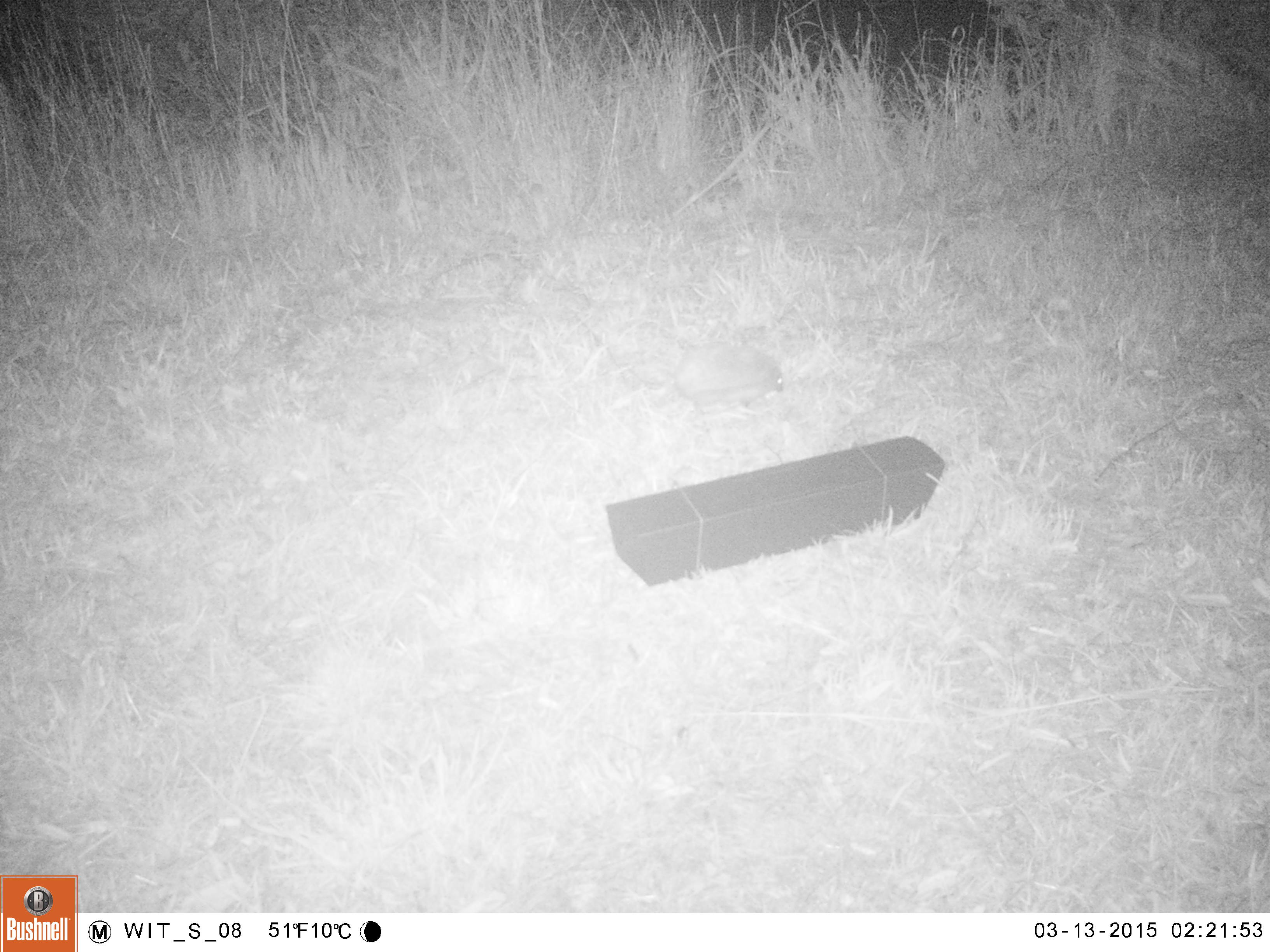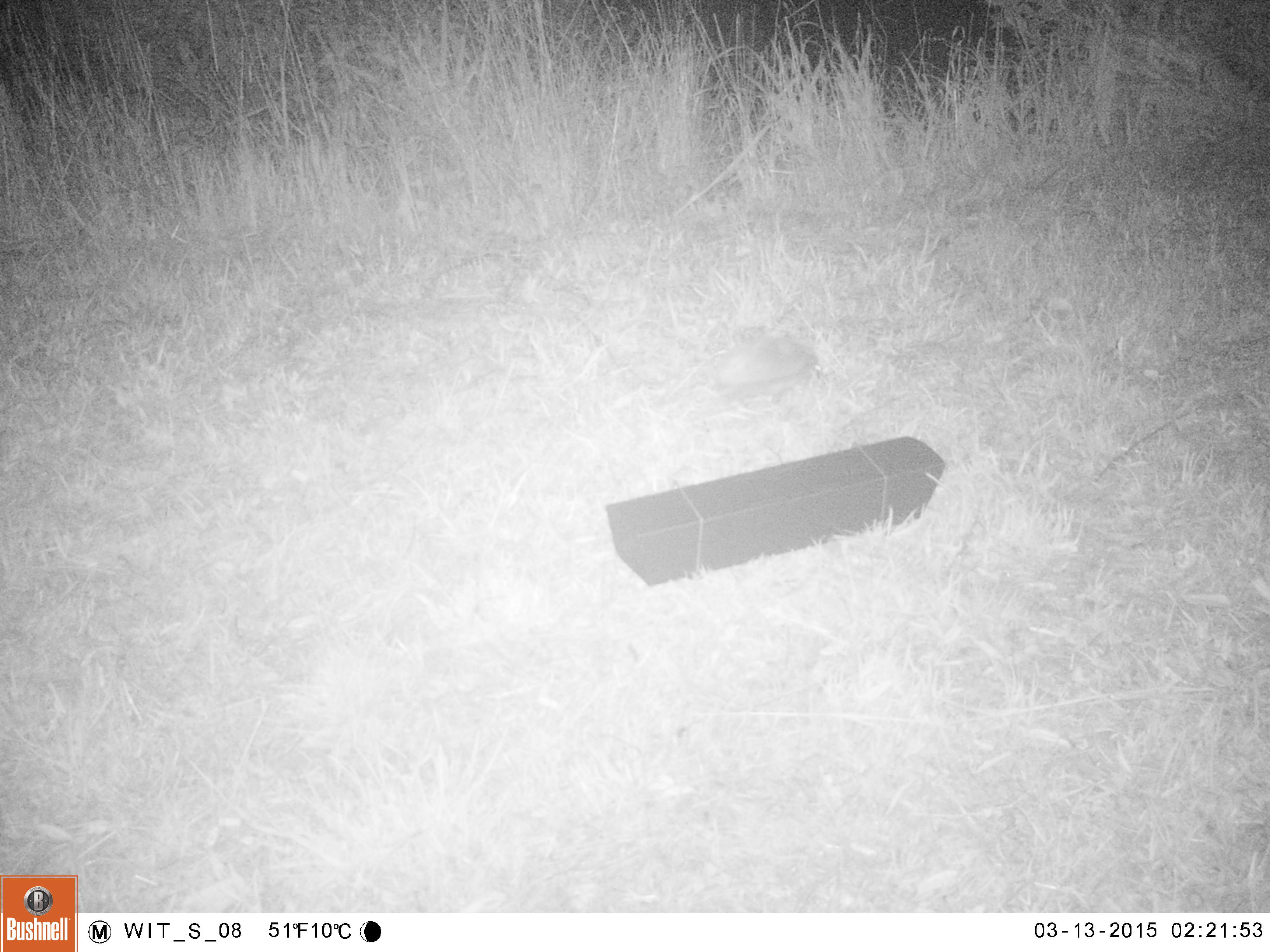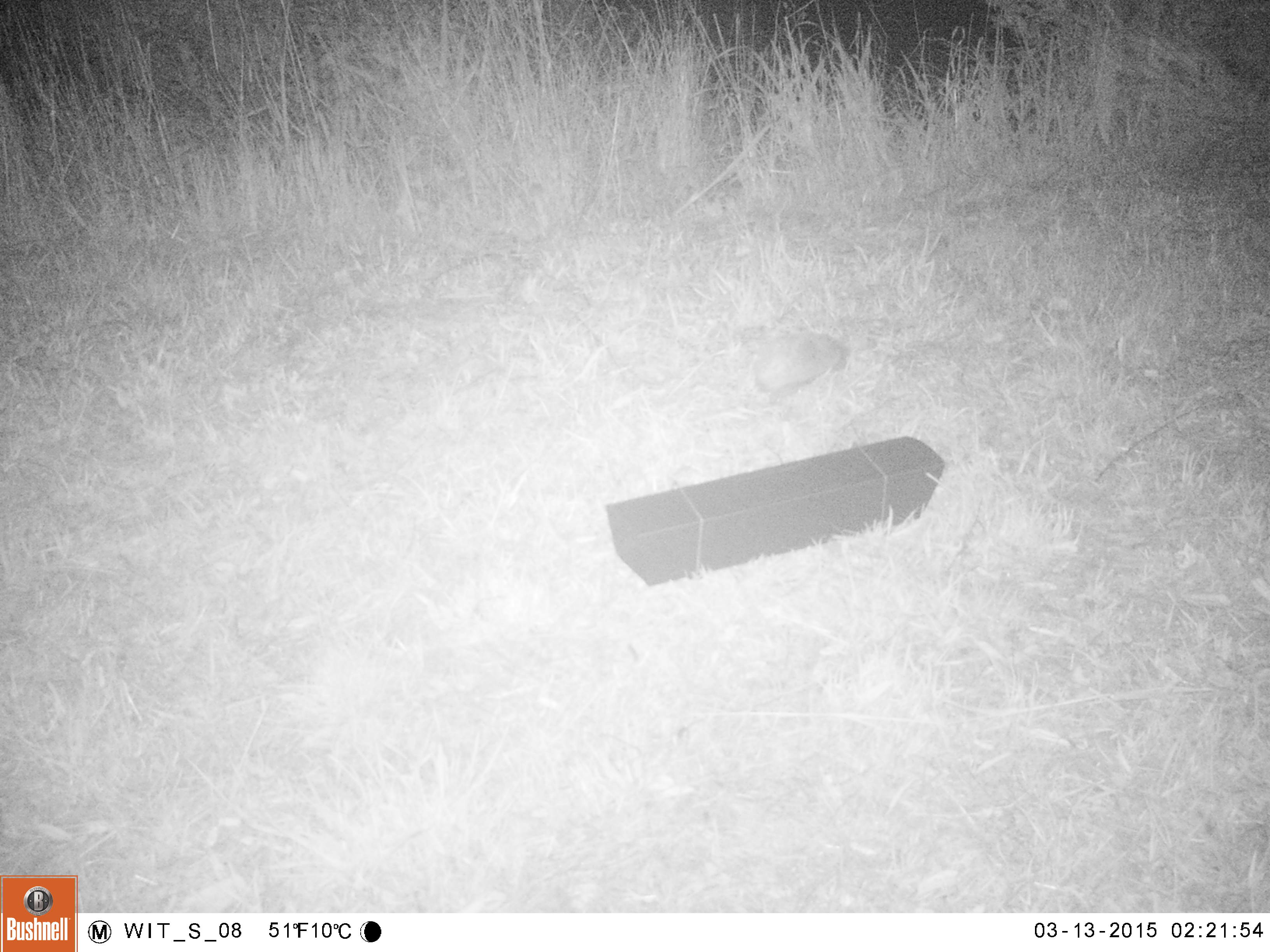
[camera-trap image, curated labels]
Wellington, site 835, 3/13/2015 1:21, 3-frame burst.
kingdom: Animalia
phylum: Chordata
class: Mammalia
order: Eulipotyphla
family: Erinaceidae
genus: Erinaceus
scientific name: Erinaceus europaeus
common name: hedgehog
Hedgehog (Erinaceus europaeus).